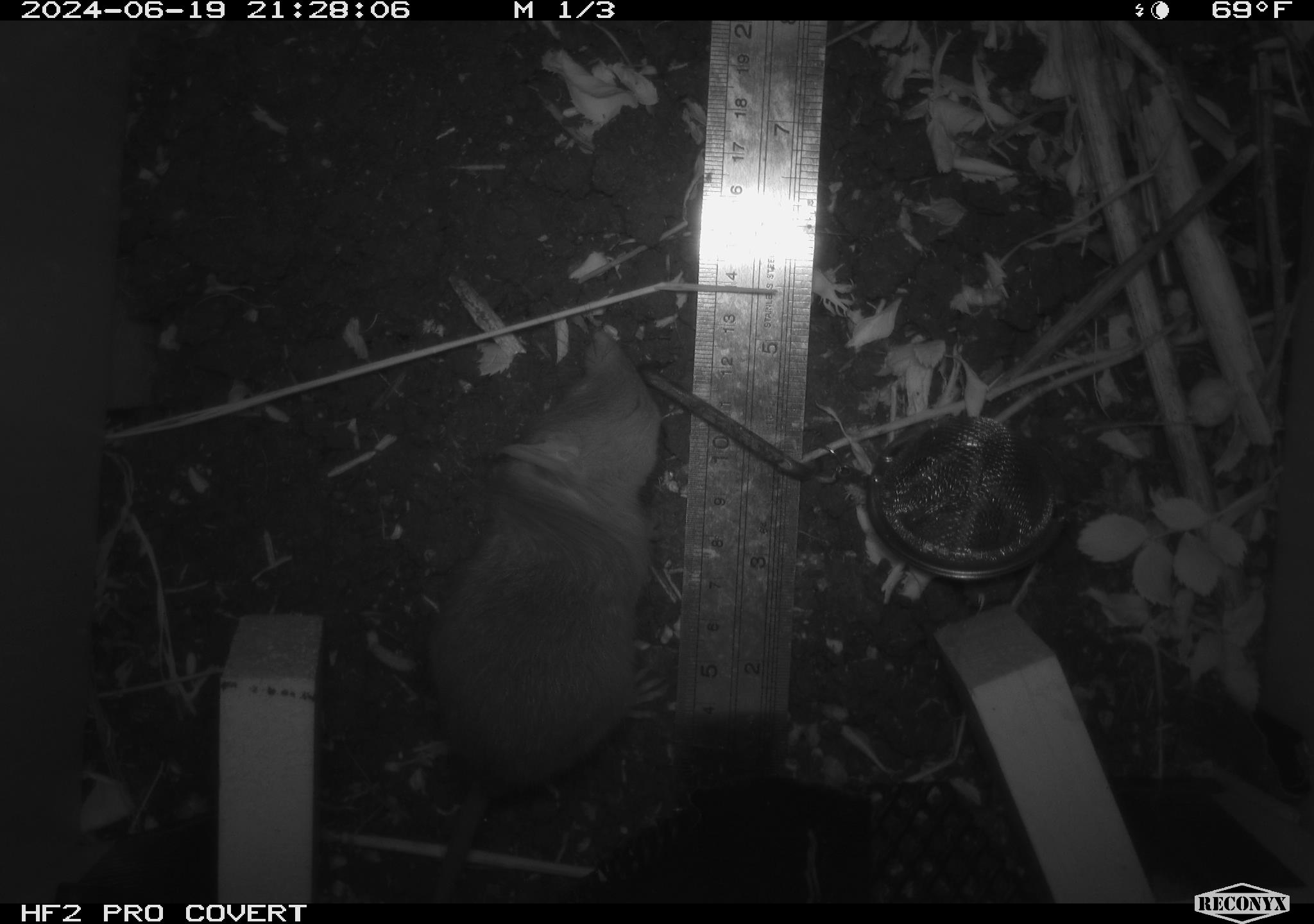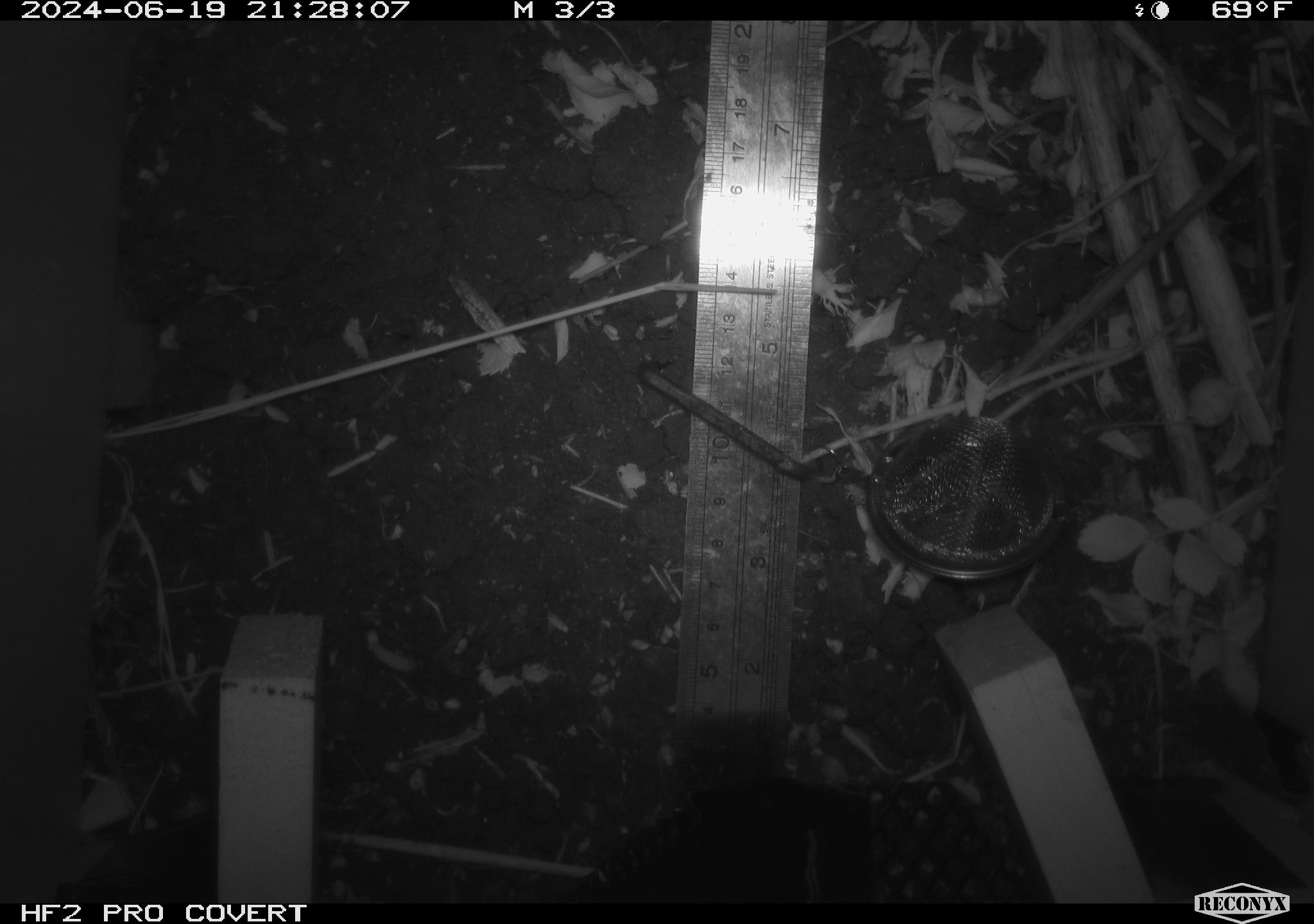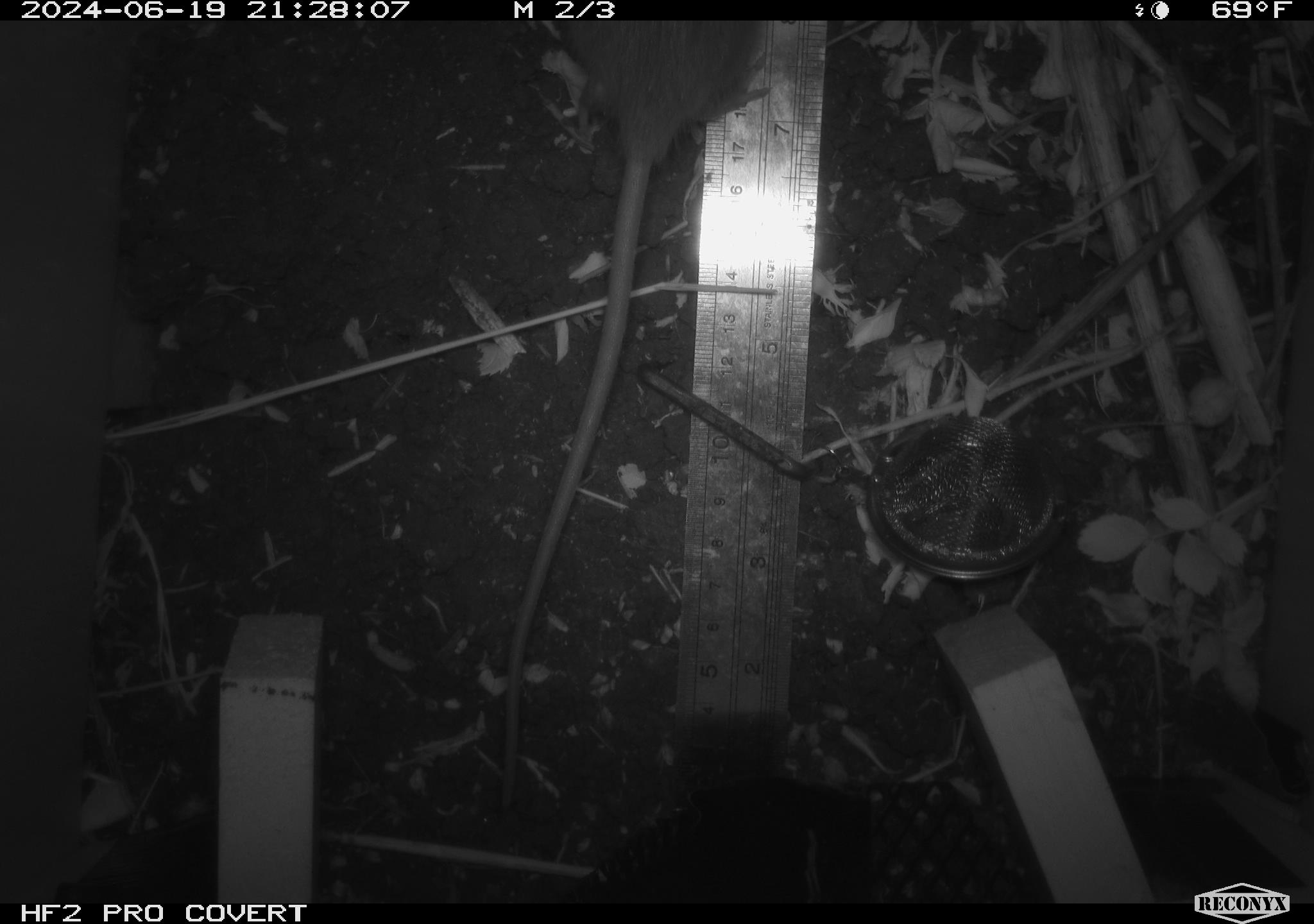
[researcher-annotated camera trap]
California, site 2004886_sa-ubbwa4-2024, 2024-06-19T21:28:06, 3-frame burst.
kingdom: Animalia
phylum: Chordata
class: Mammalia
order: Rodentia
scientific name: Rodentia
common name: woodrat or rat or mouse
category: woodrat or rat or mouse species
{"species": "woodrat or rat or mouse species (woodrat or rat or mouse) (Rodentia)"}